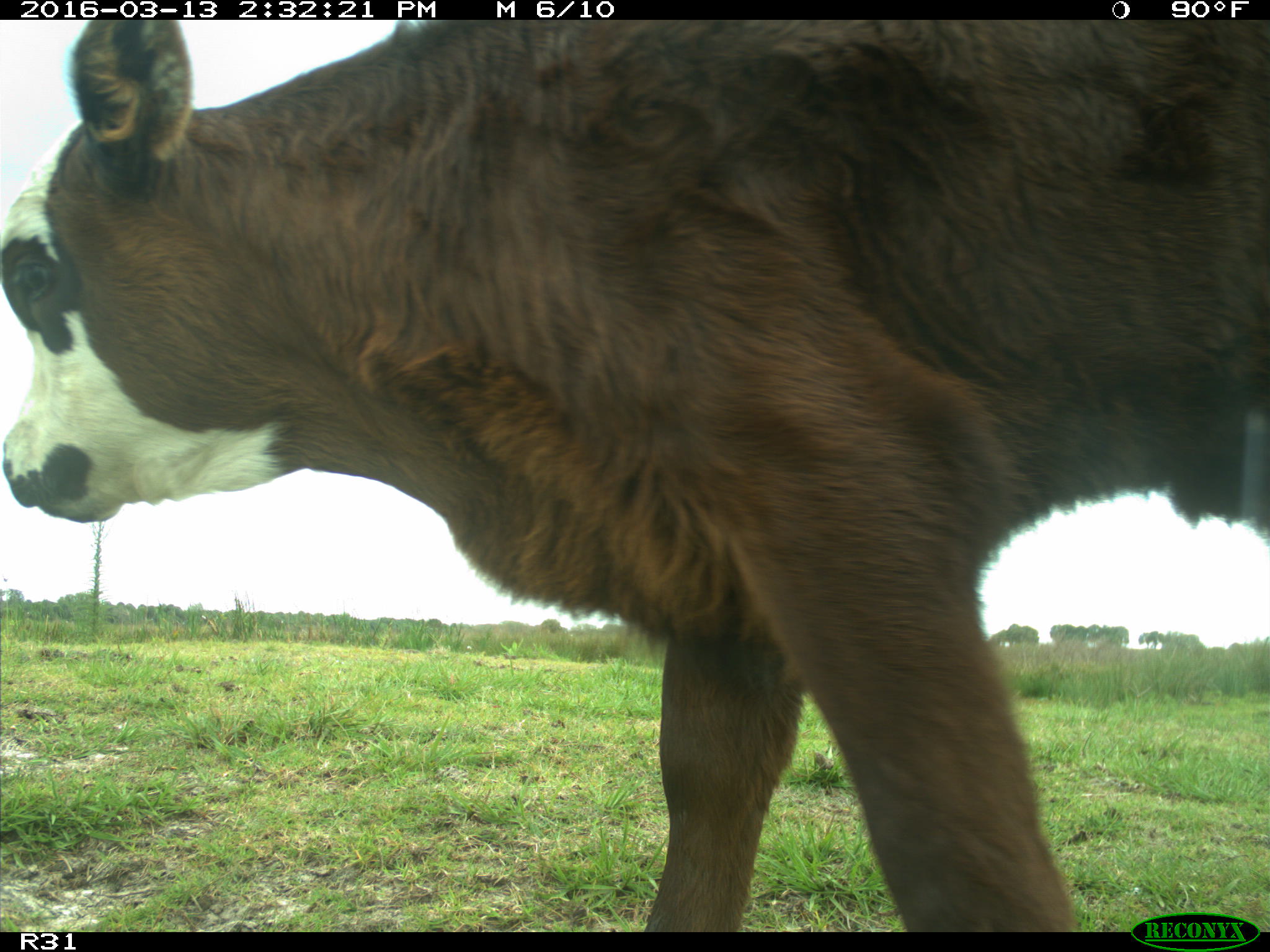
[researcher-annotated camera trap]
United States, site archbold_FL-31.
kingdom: Animalia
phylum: Chordata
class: Mammalia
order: Artiodactyla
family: Bovidae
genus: Bos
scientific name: Bos taurus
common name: domestic cow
Bos taurus (domestic cow).